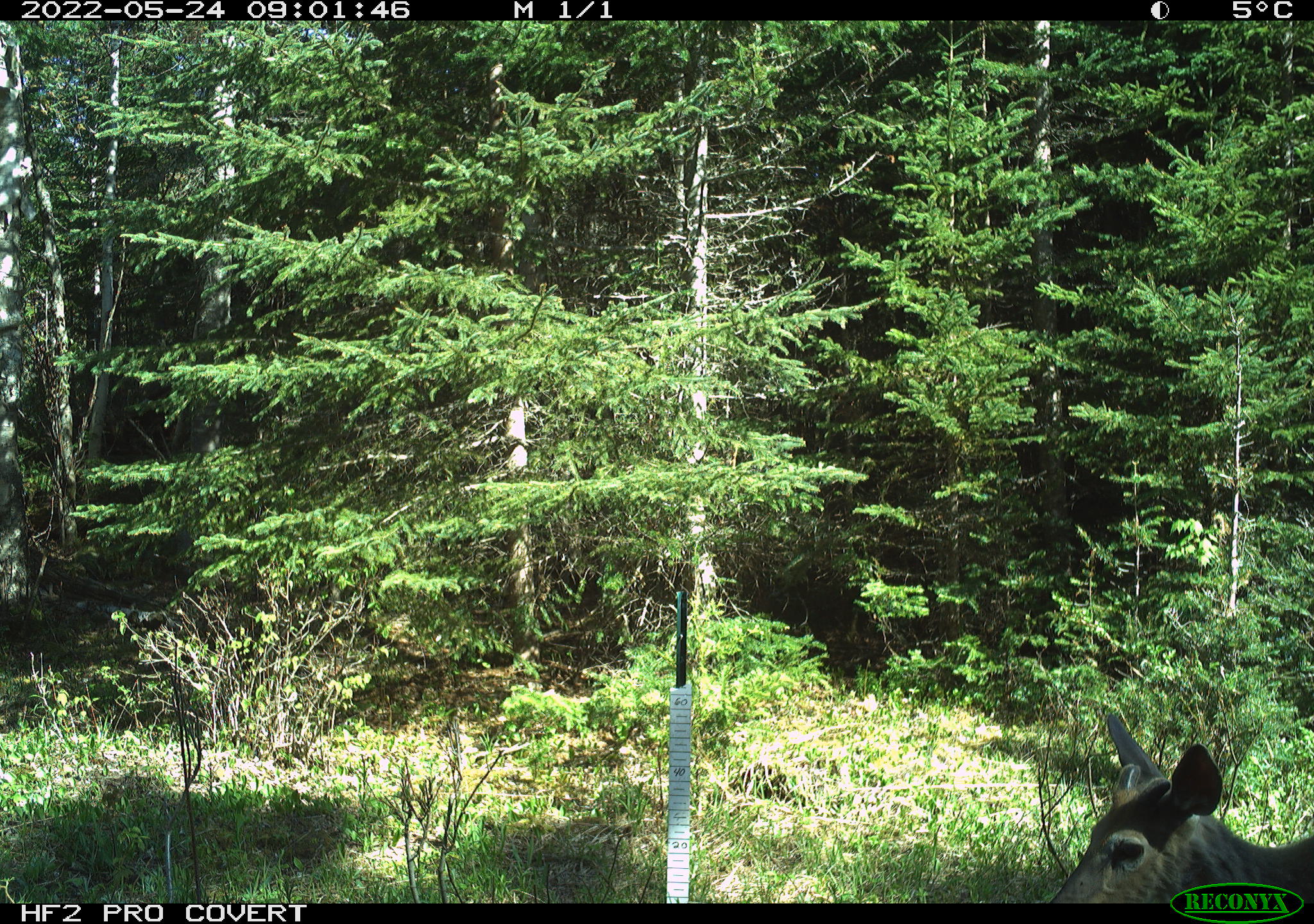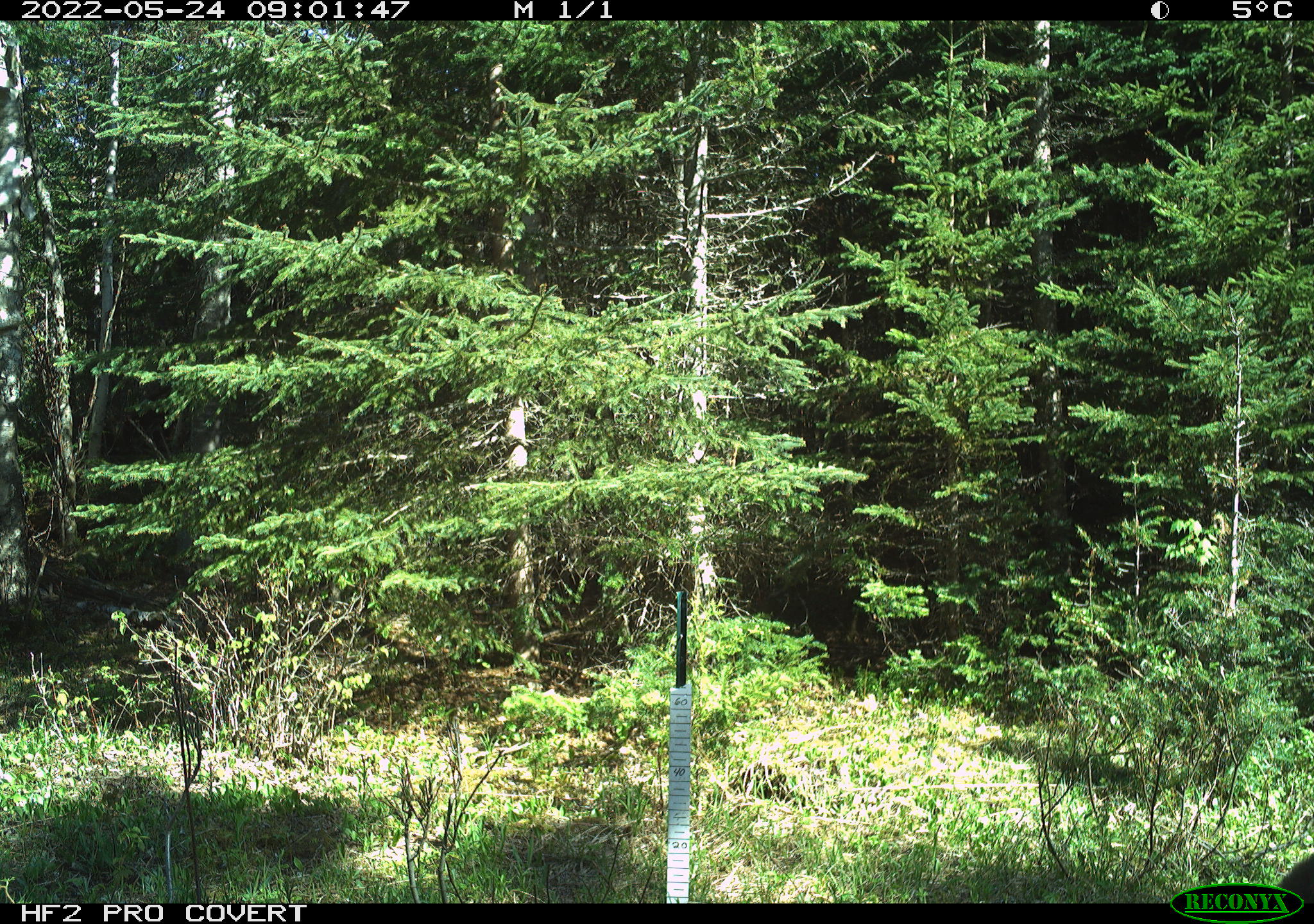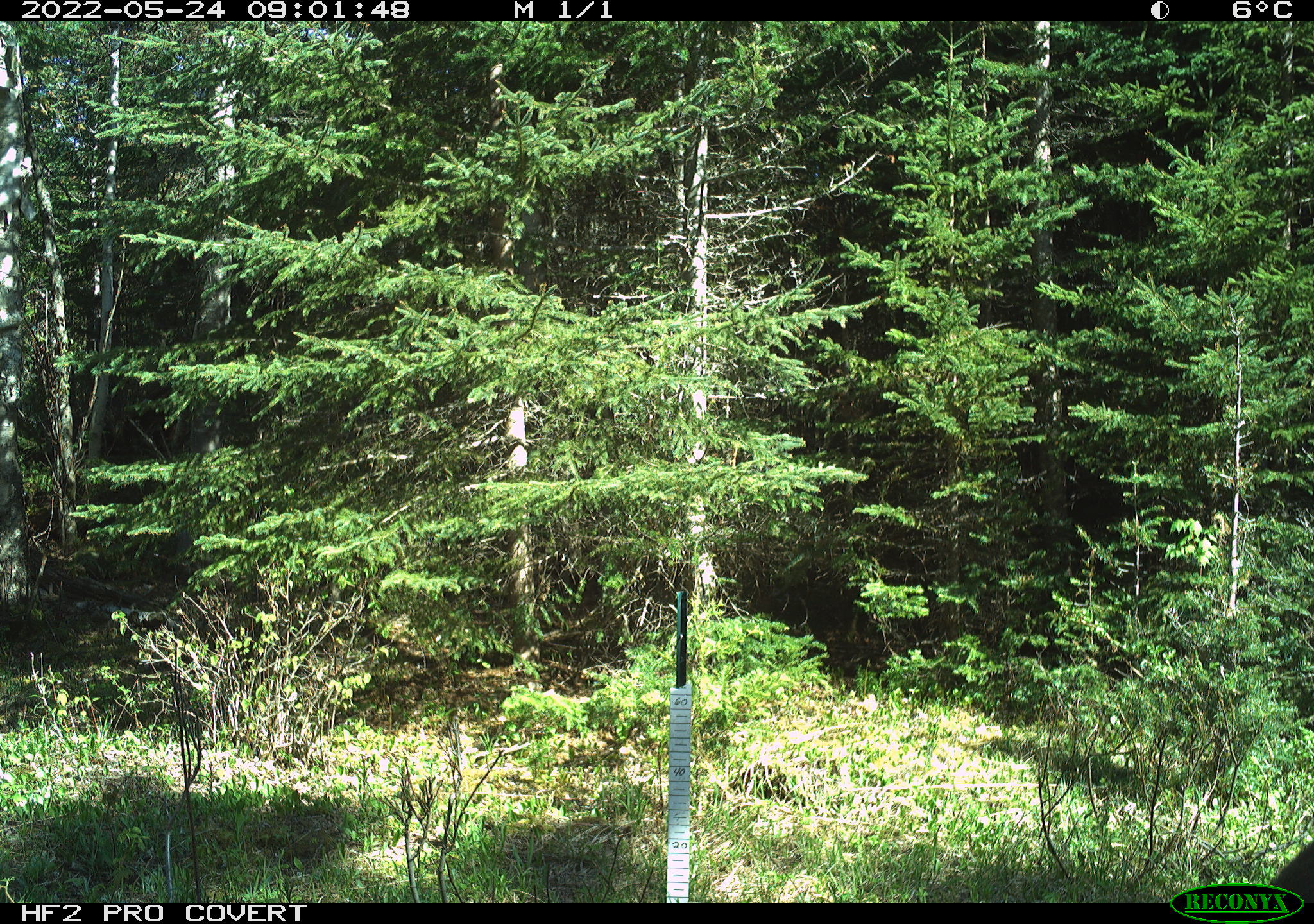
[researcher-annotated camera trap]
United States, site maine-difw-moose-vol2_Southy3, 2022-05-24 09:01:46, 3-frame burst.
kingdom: Animalia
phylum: Chordata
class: Mammalia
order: Artiodactyla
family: Cervidae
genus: Odocoileus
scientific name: Odocoileus virginianus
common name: white-tailed deer